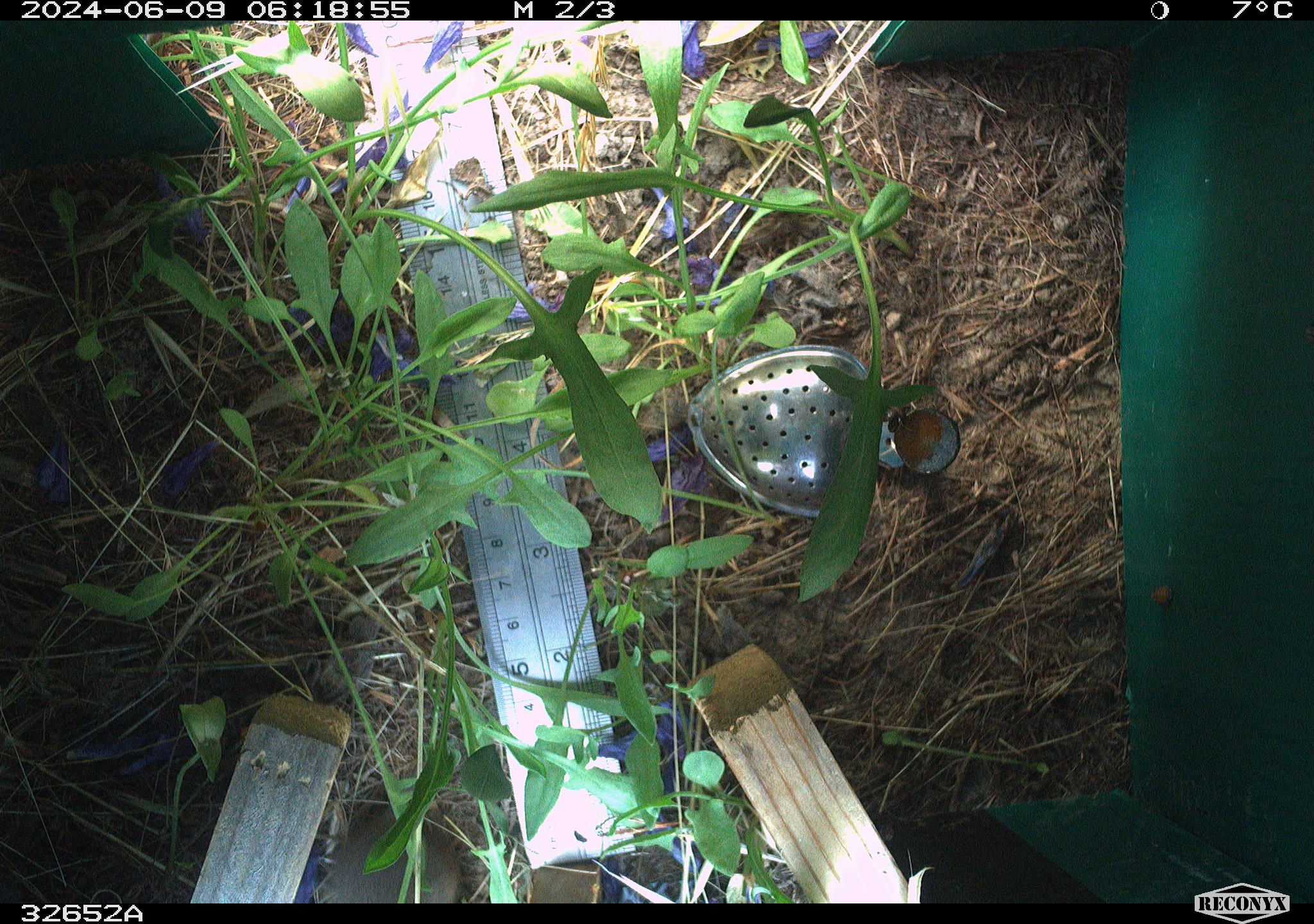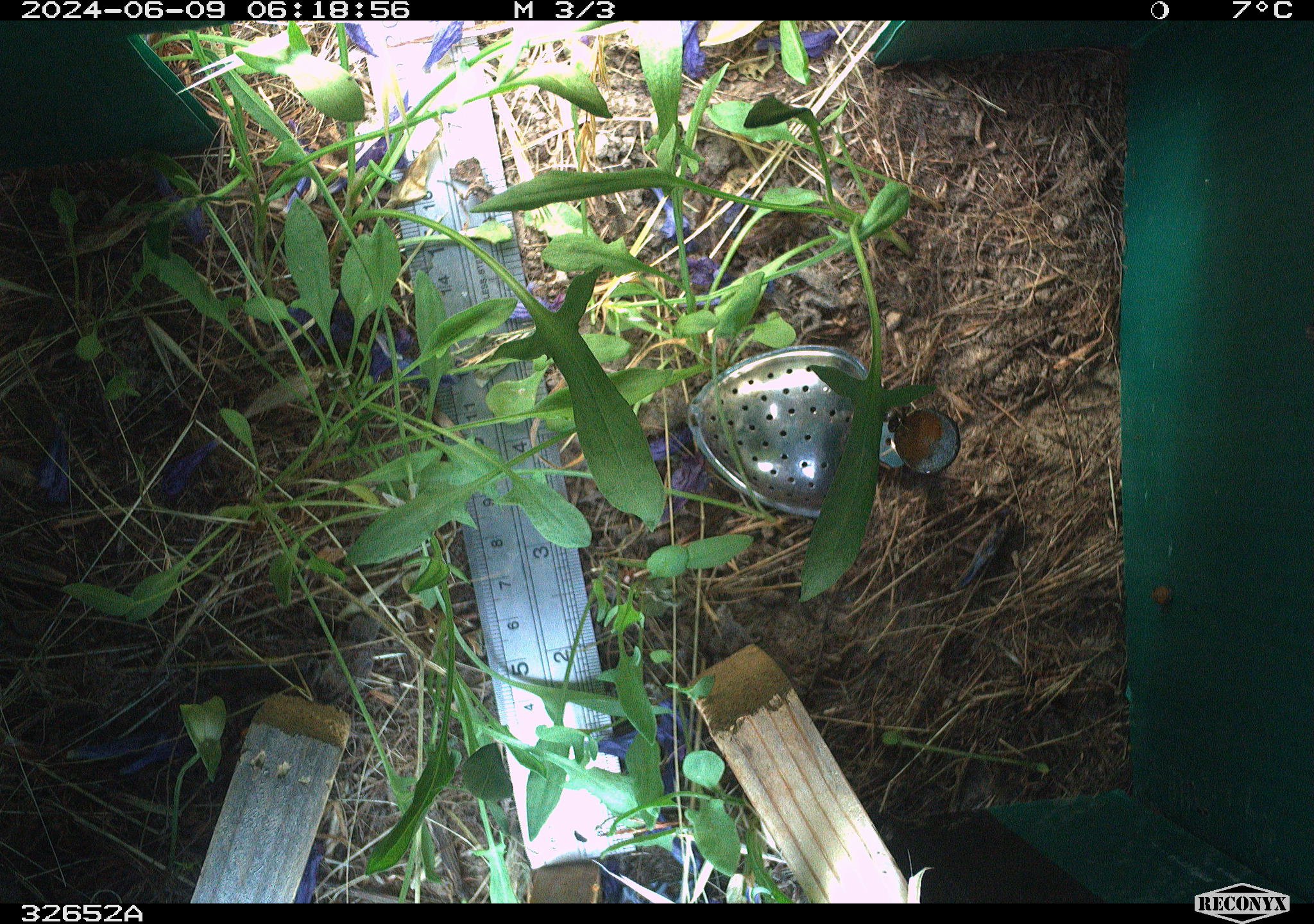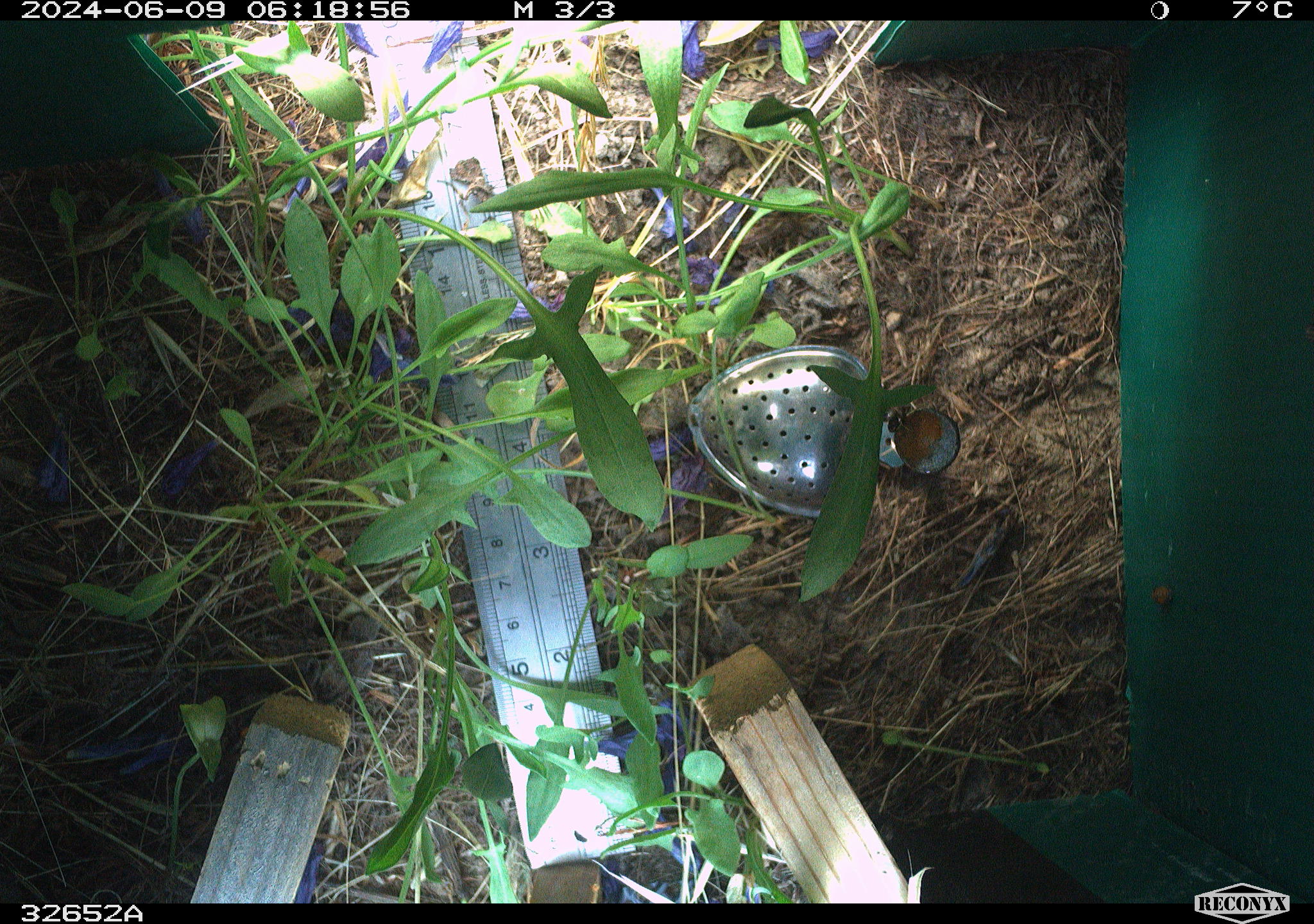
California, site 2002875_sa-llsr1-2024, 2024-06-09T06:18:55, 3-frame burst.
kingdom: Animalia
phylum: Chordata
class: Mammalia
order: Rodentia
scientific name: Rodentia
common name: rodent